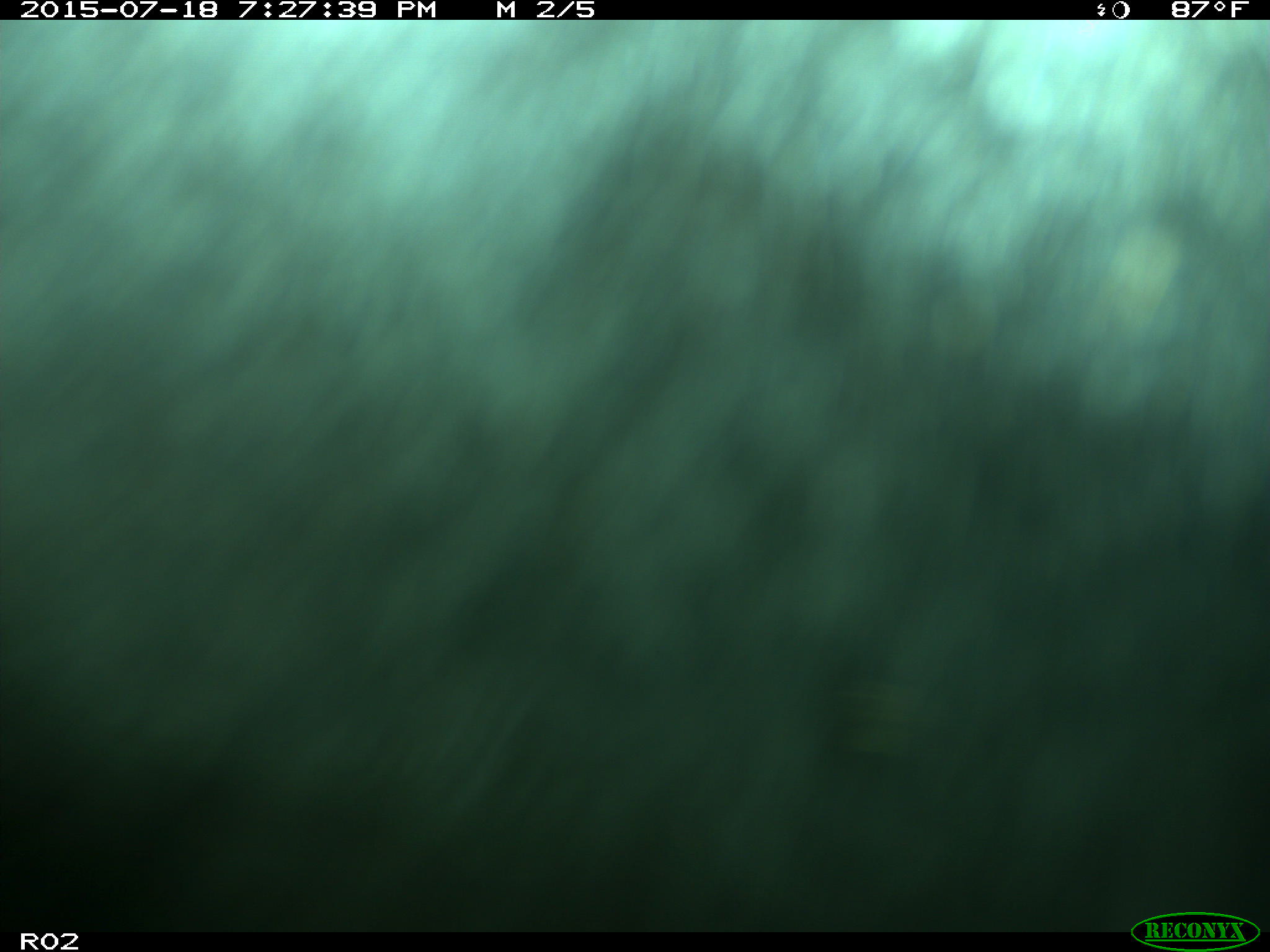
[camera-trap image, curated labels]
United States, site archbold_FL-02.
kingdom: Animalia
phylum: Chordata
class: Mammalia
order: Artiodactyla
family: Bovidae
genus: Bos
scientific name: Bos taurus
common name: domestic cow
Bos taurus (domestic cow).